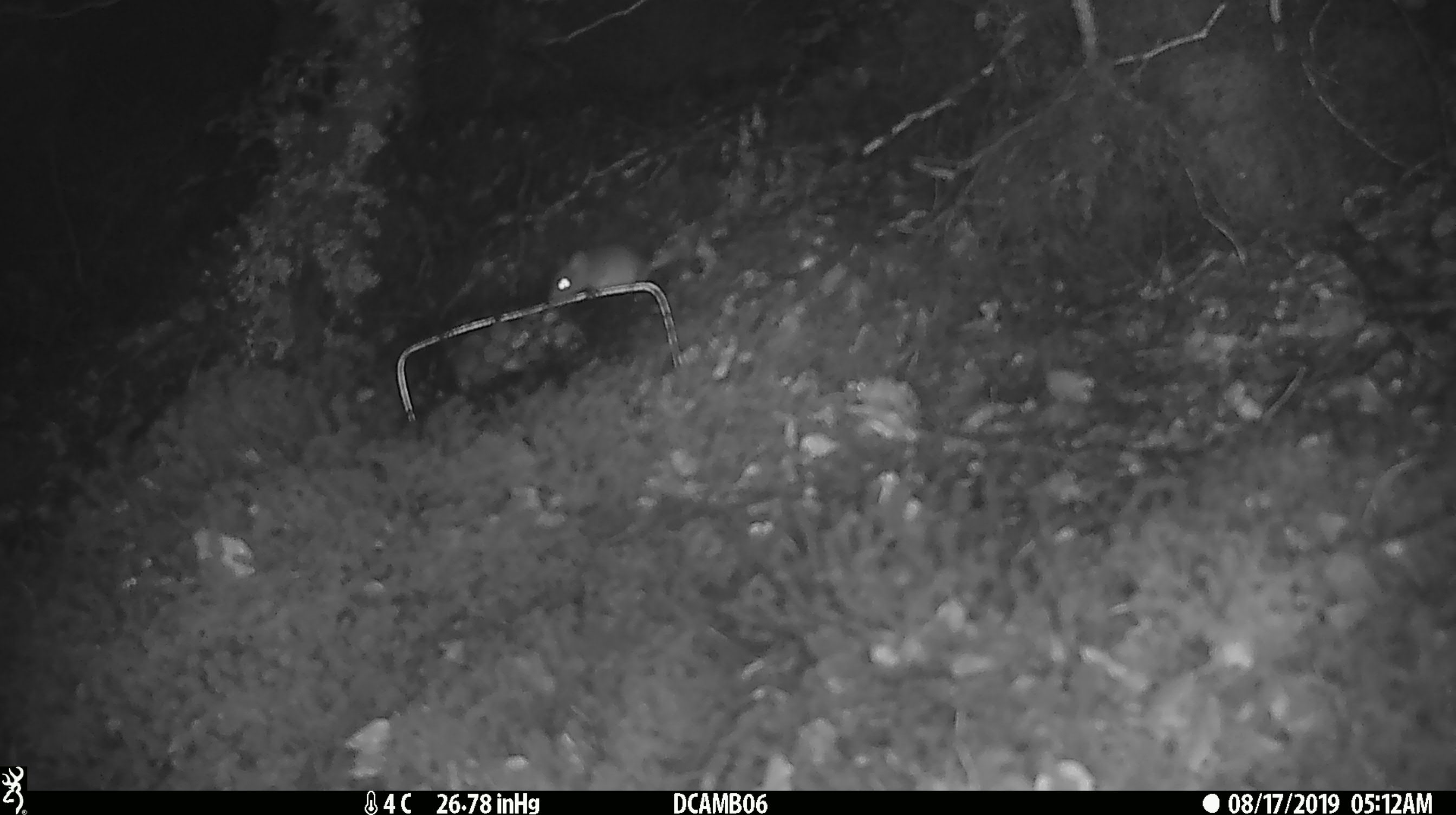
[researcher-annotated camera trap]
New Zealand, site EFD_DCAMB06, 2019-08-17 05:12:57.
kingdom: Animalia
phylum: Chordata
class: Mammalia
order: Rodentia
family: Muridae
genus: Mus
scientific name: Mus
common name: mouse